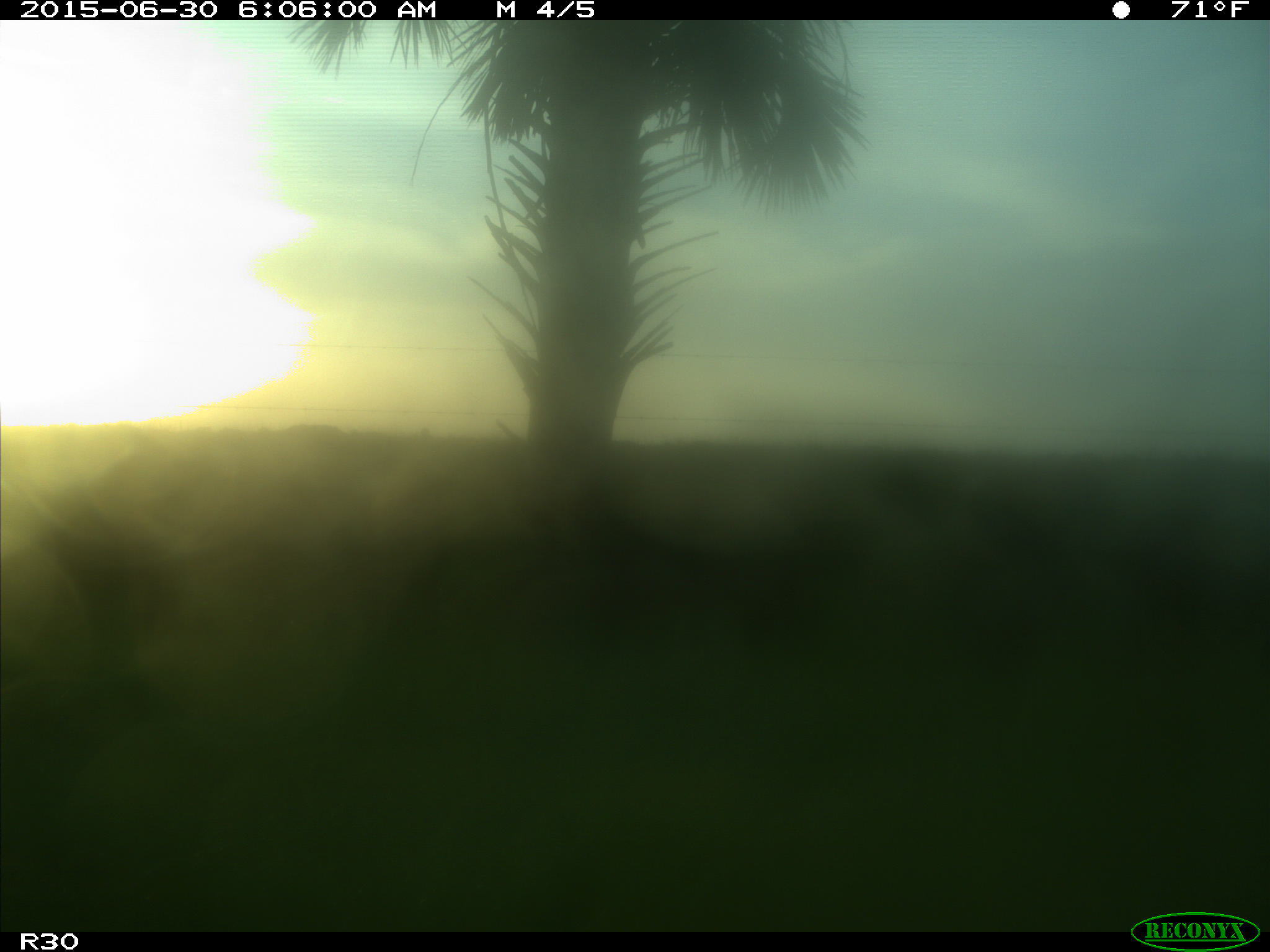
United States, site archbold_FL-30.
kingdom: Animalia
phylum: Chordata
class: Mammalia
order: Artiodactyla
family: Bovidae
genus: Bos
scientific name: Bos taurus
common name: domestic cow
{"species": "Bos taurus (domestic cow)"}